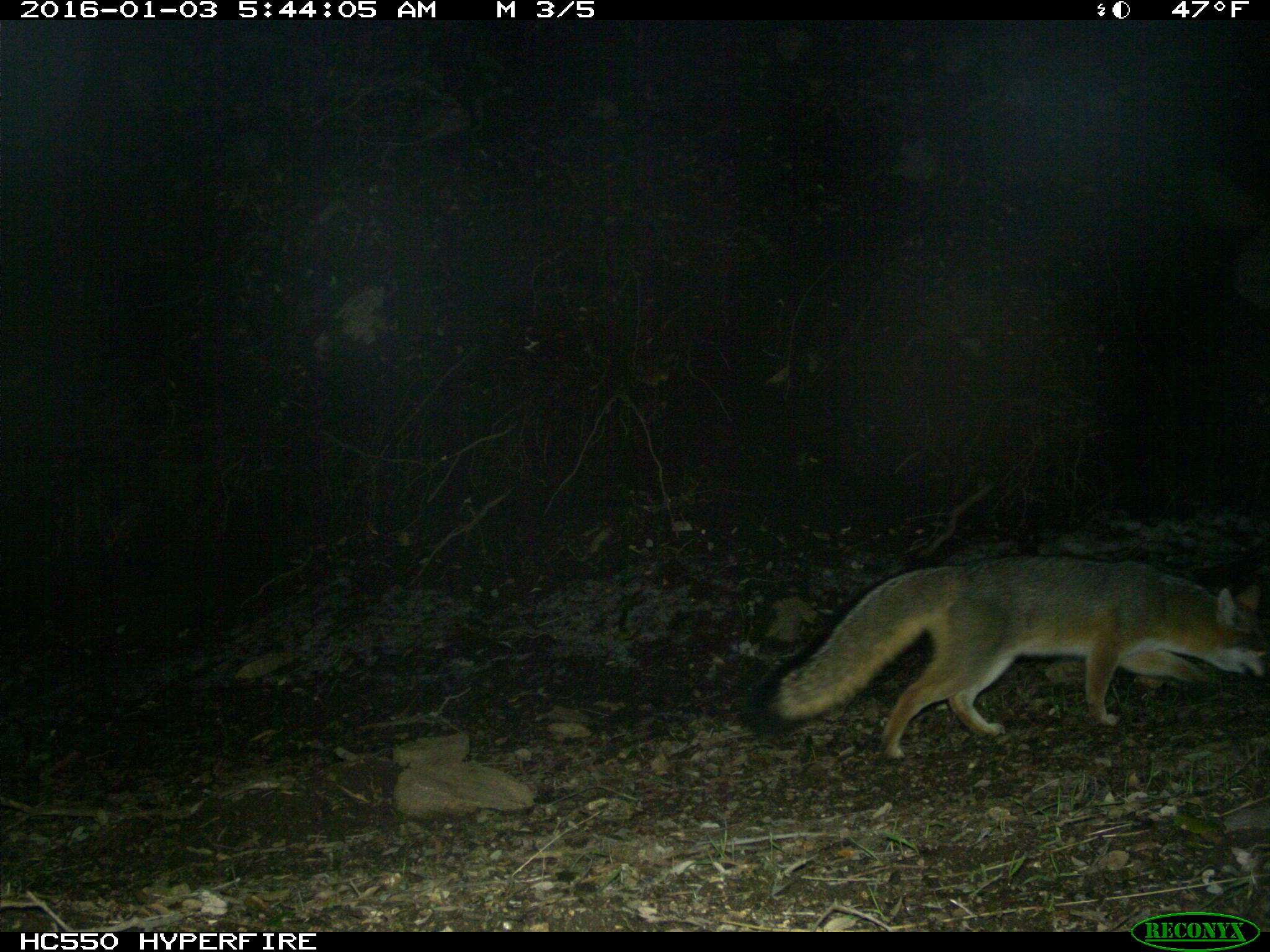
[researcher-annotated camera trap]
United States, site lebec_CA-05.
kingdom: Animalia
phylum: Chordata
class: Mammalia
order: Carnivora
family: Canidae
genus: Urocyon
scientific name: Urocyon cinereoargenteus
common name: gray fox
Urocyon cinereoargenteus (gray fox).